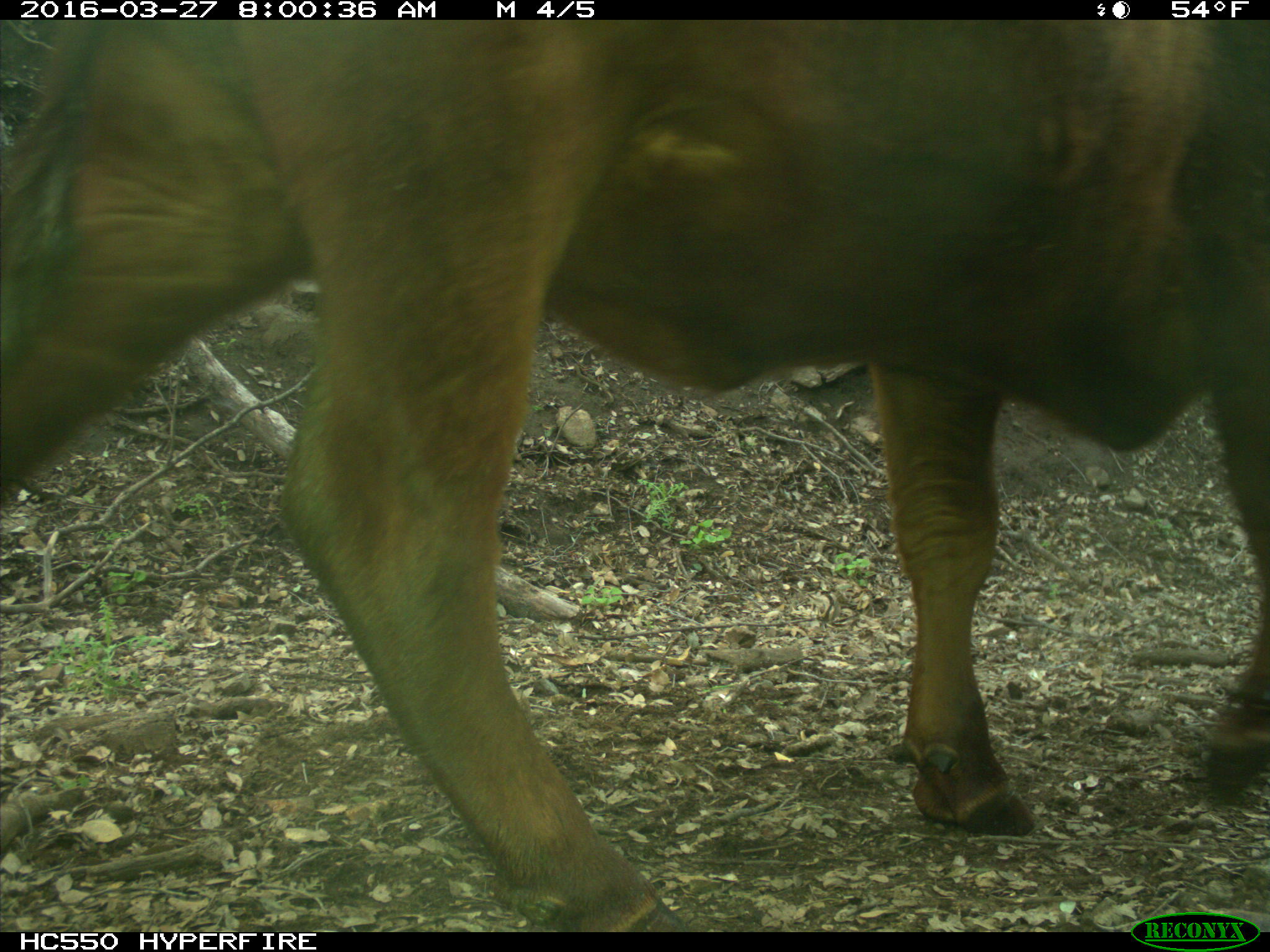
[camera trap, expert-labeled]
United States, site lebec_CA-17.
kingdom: Animalia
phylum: Chordata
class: Mammalia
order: Artiodactyla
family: Bovidae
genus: Bos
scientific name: Bos taurus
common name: domestic cow